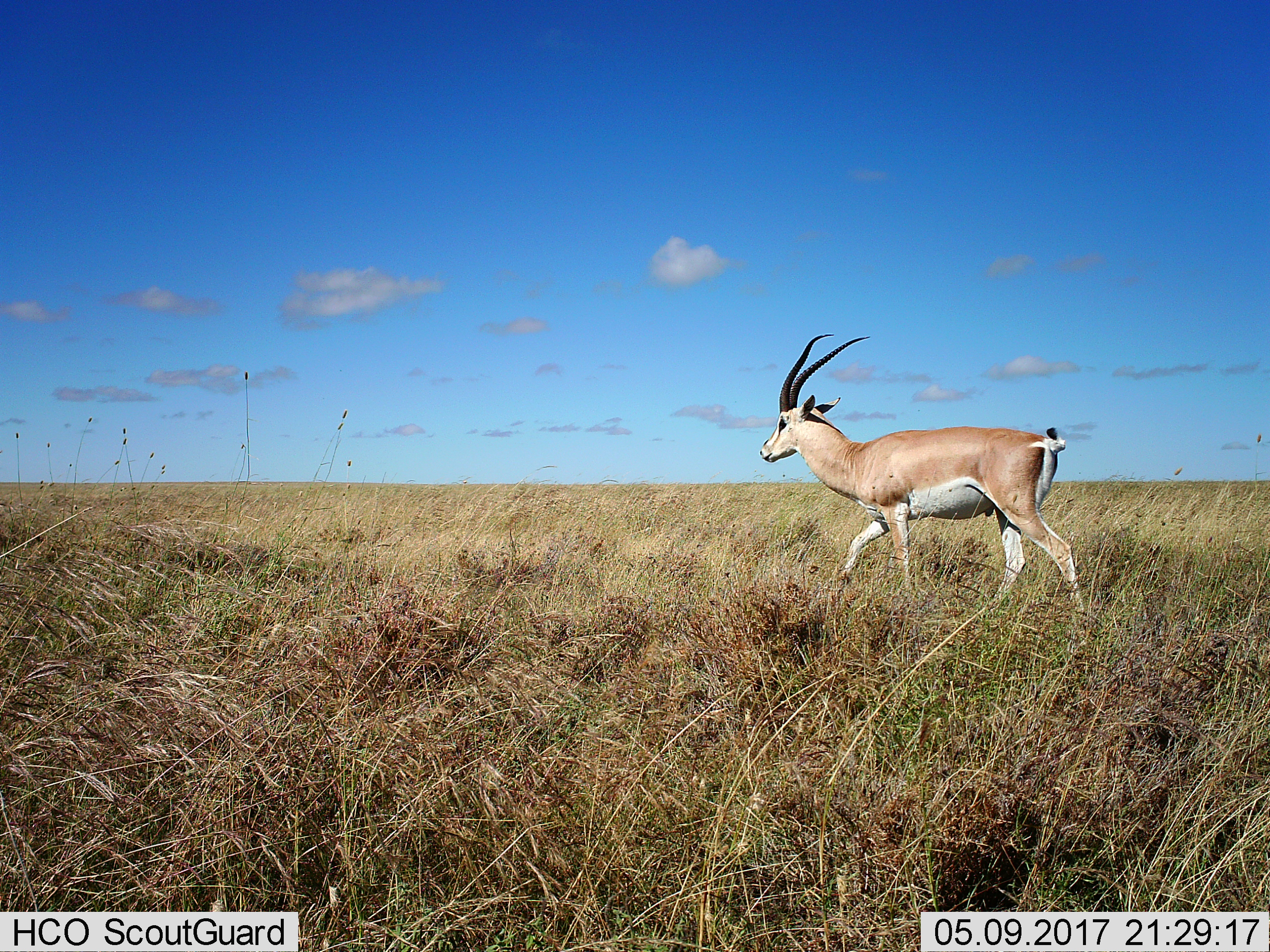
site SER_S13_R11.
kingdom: Animalia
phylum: Chordata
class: Mammalia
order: Artiodactyla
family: Bovidae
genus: Nanger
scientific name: Nanger granti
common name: grant's gazelle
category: gazellegrants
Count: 1.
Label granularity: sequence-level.